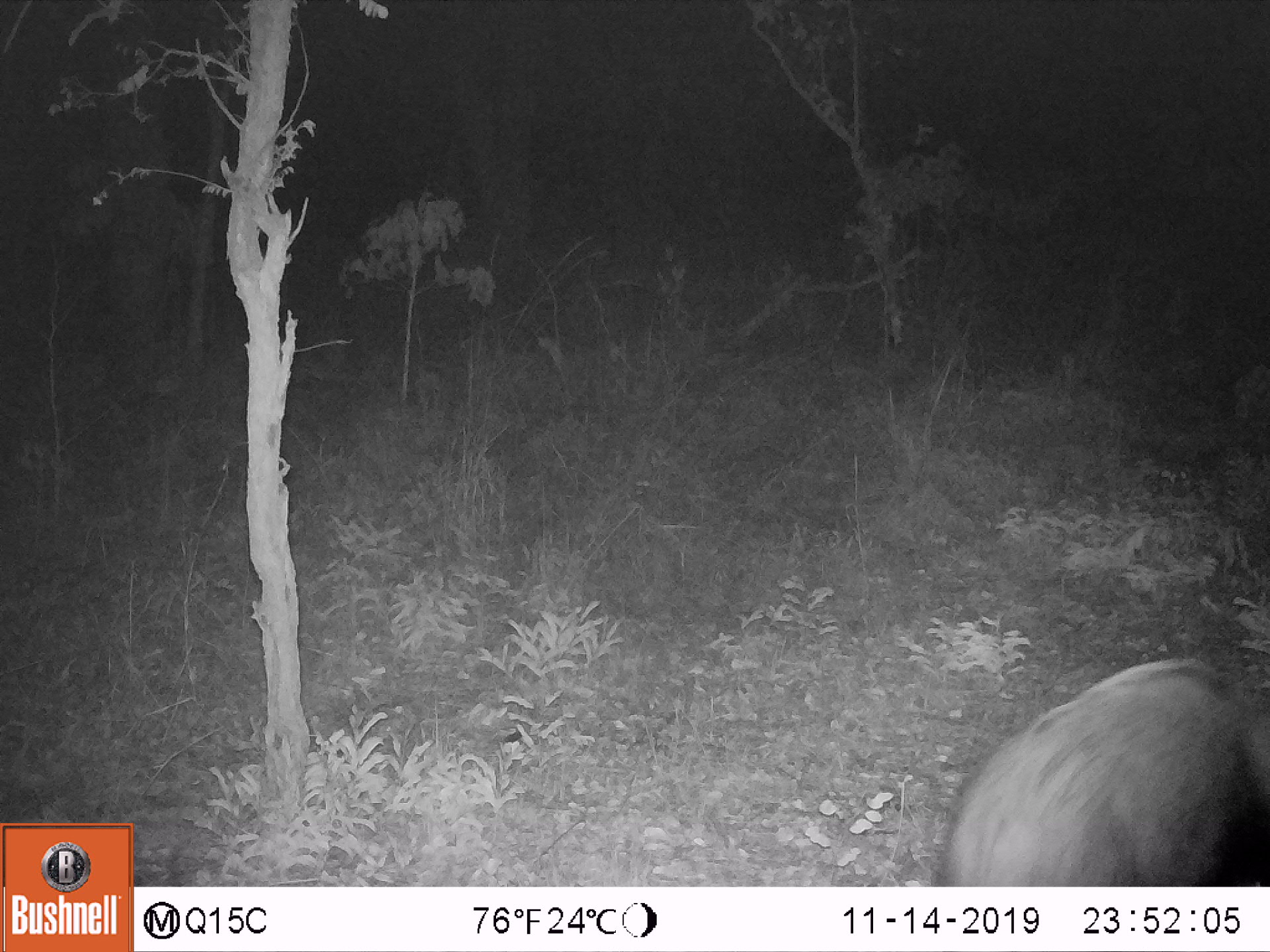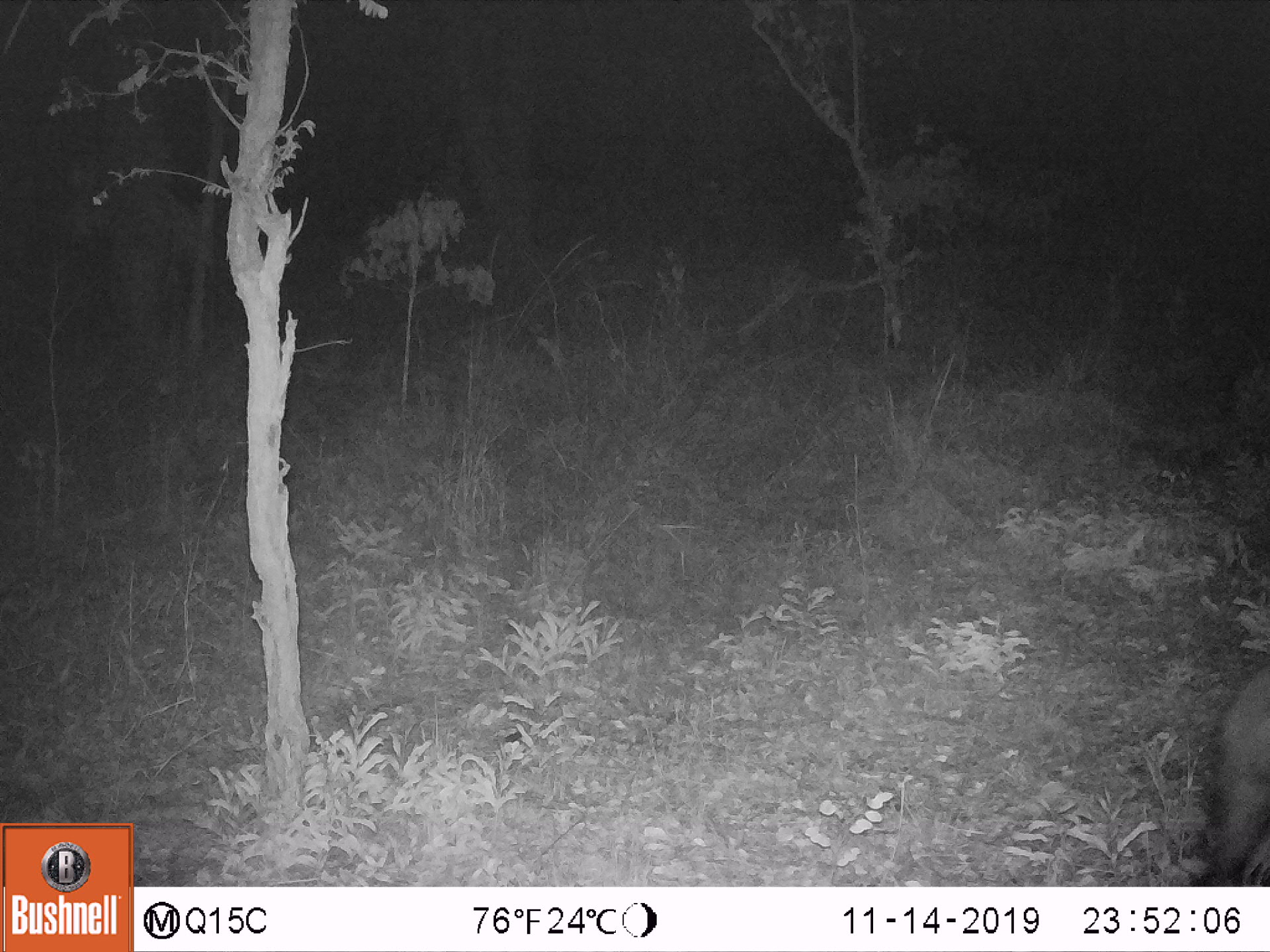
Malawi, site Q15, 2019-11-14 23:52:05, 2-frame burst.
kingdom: Animalia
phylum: Chordata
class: Mammalia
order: Artiodactyla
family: Suidae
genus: Potamochoerus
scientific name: Potamochoerus larvatus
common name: bushpig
Bushpig (Potamochoerus larvatus), count 1.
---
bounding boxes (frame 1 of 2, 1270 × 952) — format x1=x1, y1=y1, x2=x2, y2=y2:
bushpig: x1=933, y1=654, x2=1262, y2=885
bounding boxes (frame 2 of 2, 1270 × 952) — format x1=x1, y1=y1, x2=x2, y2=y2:
bushpig: x1=1198, y1=639, x2=1262, y2=885